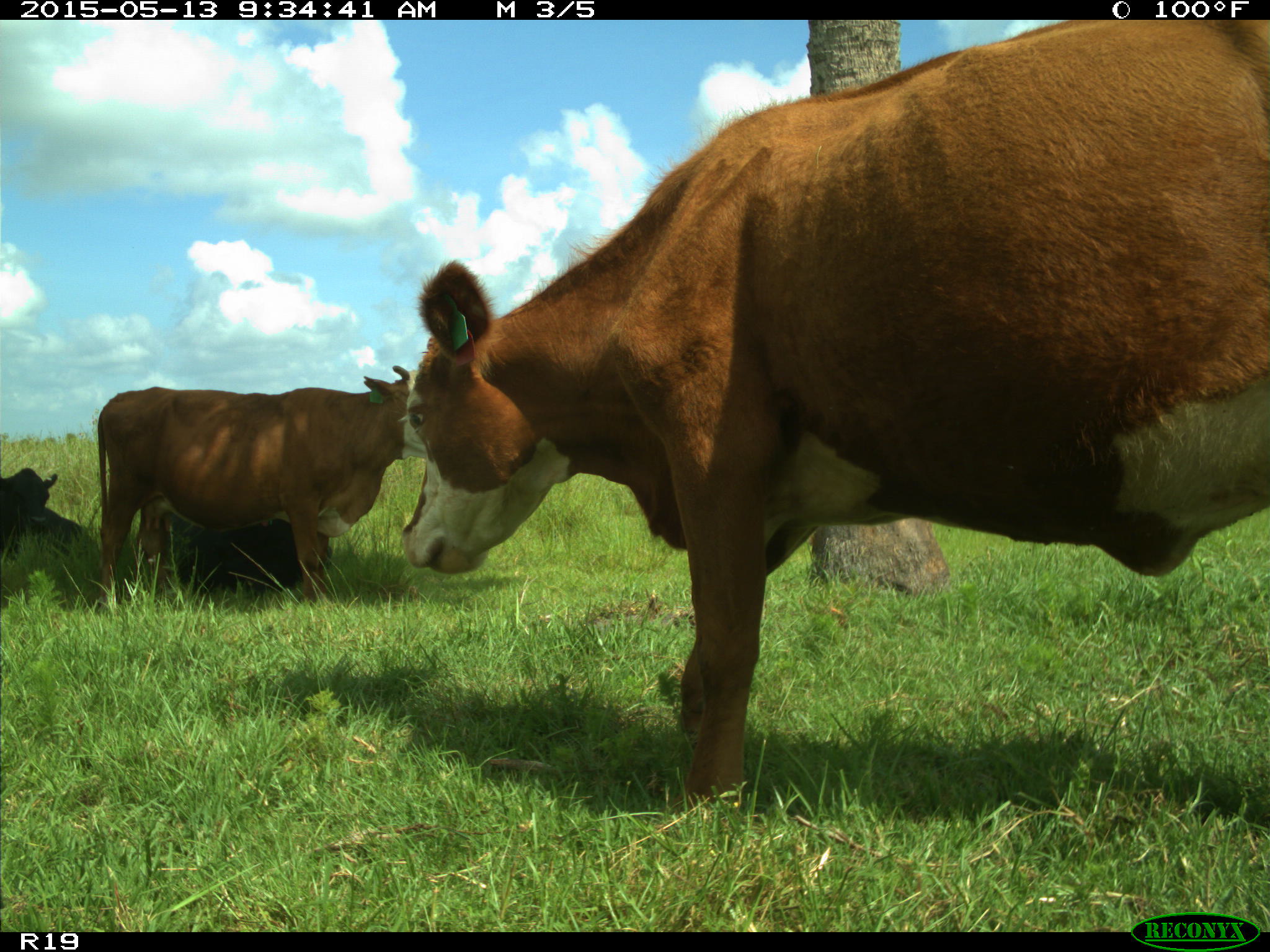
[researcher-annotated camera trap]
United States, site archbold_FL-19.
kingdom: Animalia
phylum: Chordata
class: Mammalia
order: Artiodactyla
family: Bovidae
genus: Bos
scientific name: Bos taurus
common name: domestic cow